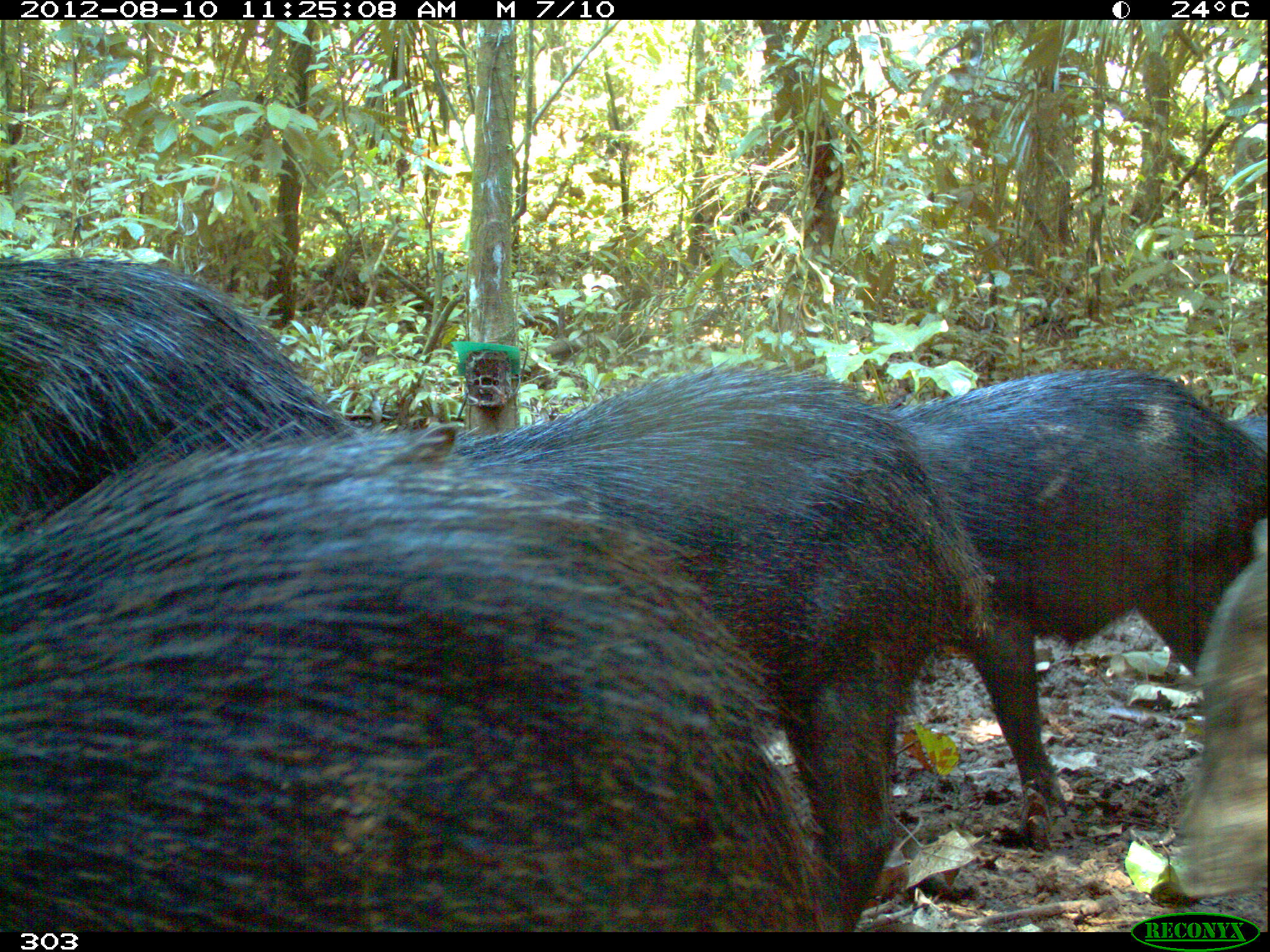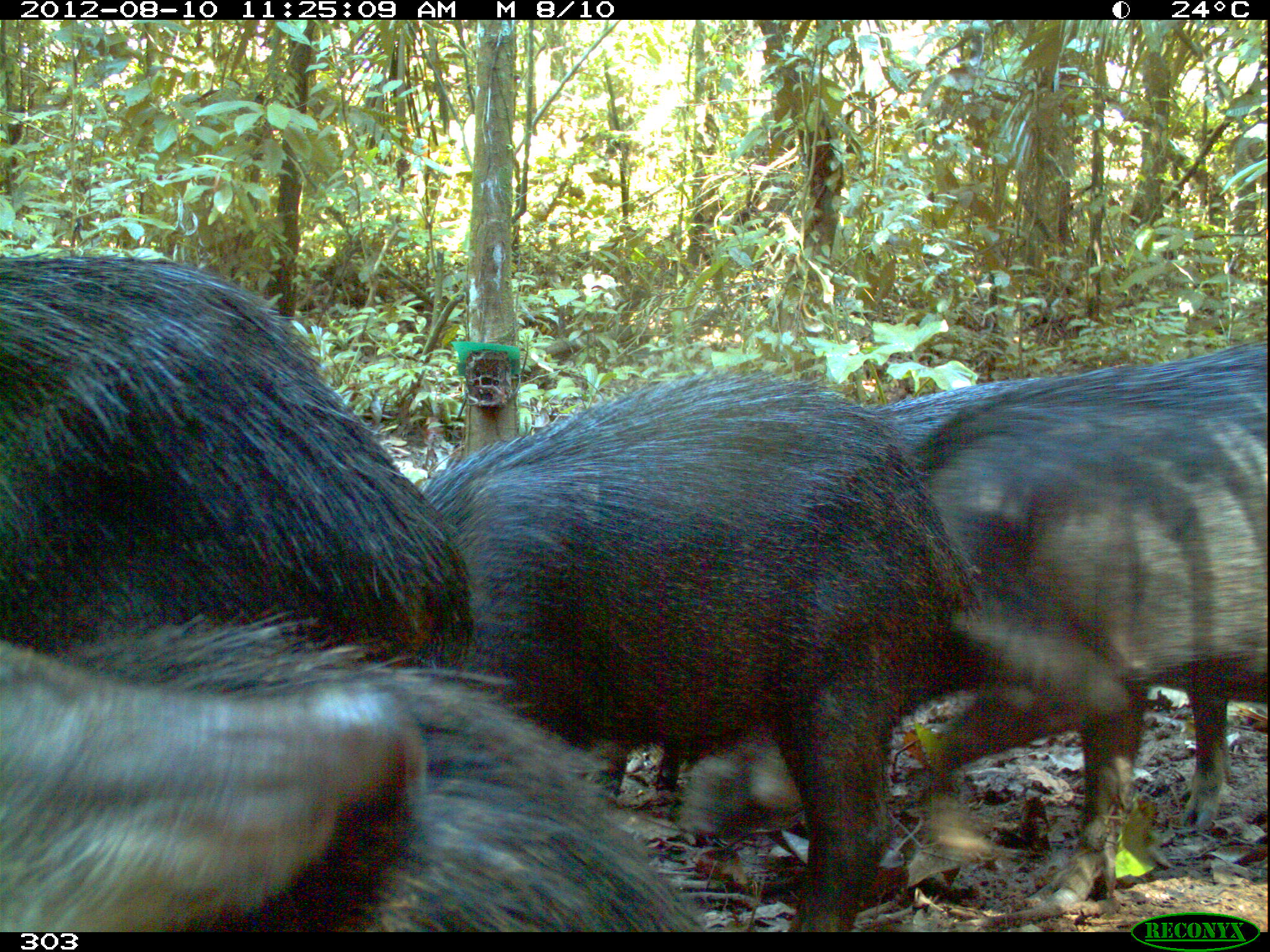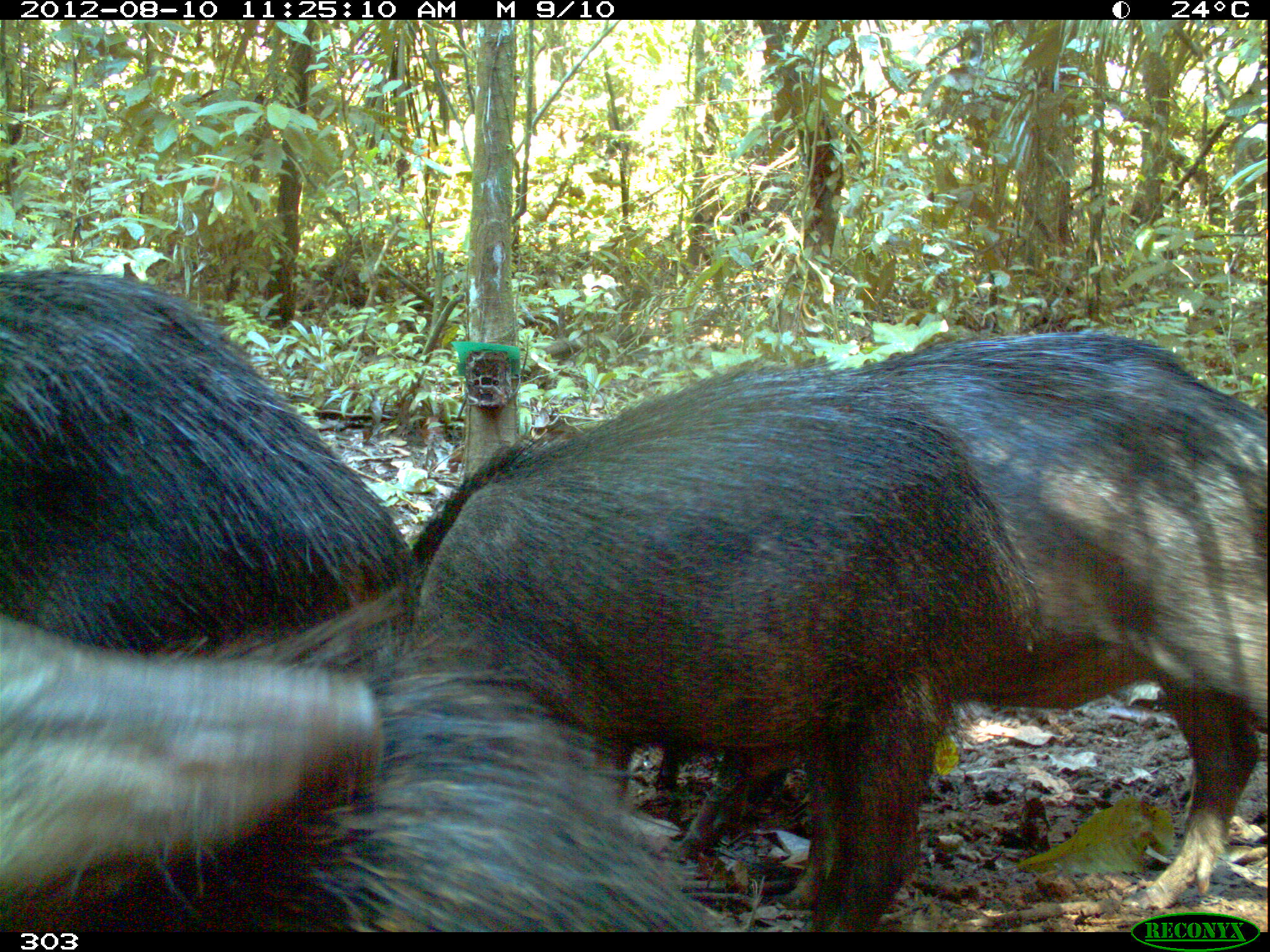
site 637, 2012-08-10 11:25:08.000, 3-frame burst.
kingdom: Animalia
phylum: Chordata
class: Mammalia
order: Artiodactyla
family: Tayassuidae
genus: Tayassu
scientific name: Tayassu pecari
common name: white-lipped peccary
Tayassu pecari (white-lipped peccary).